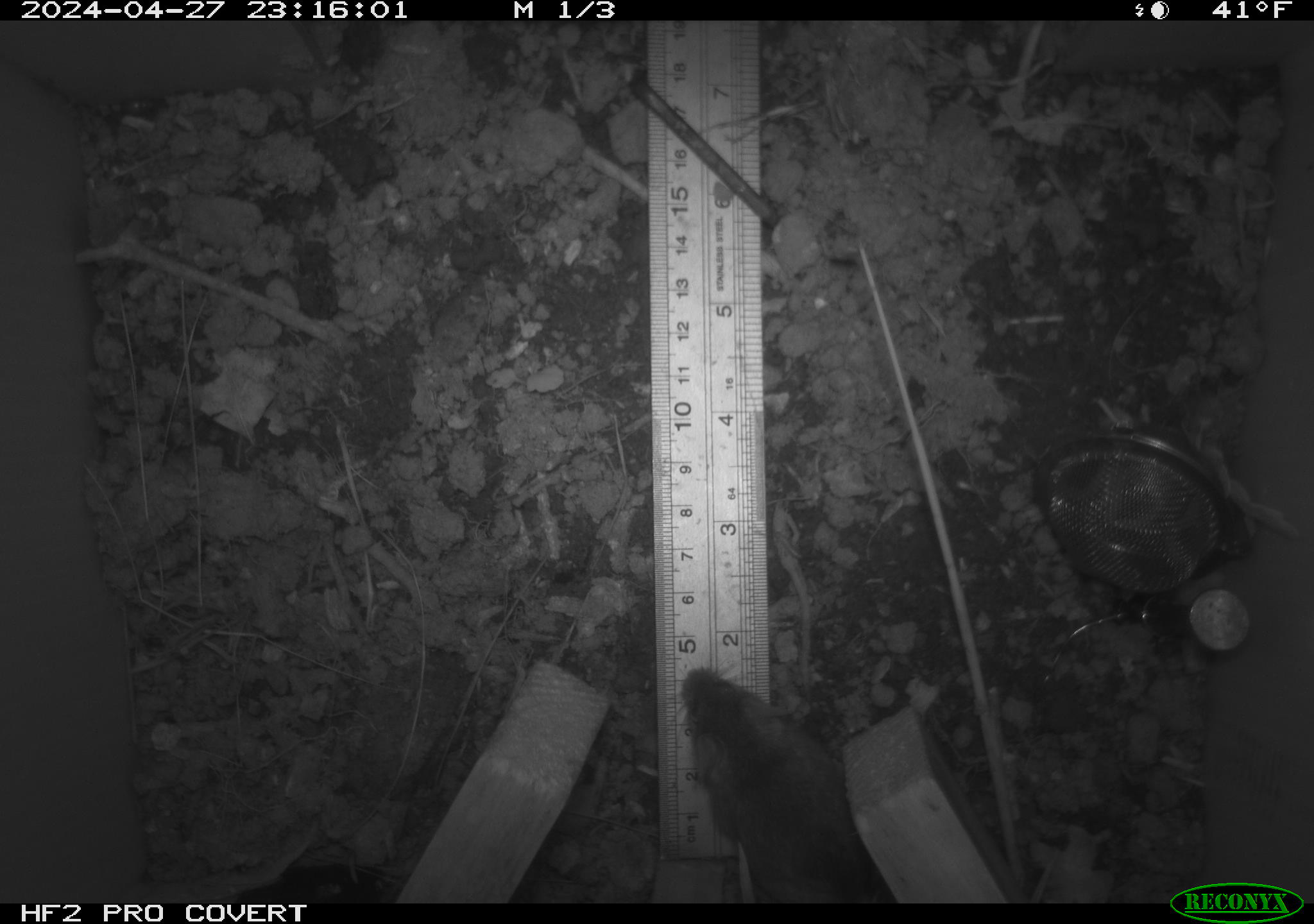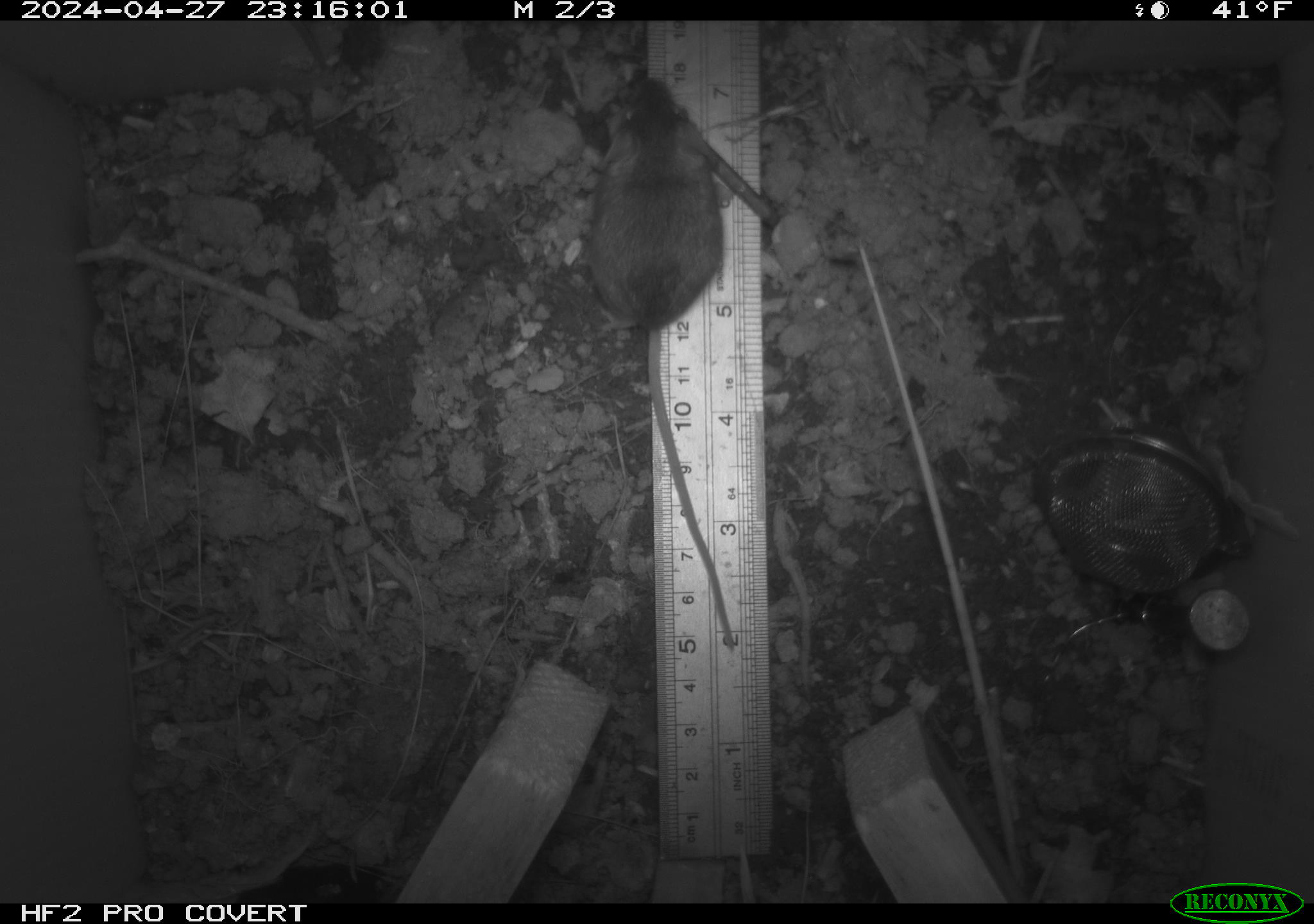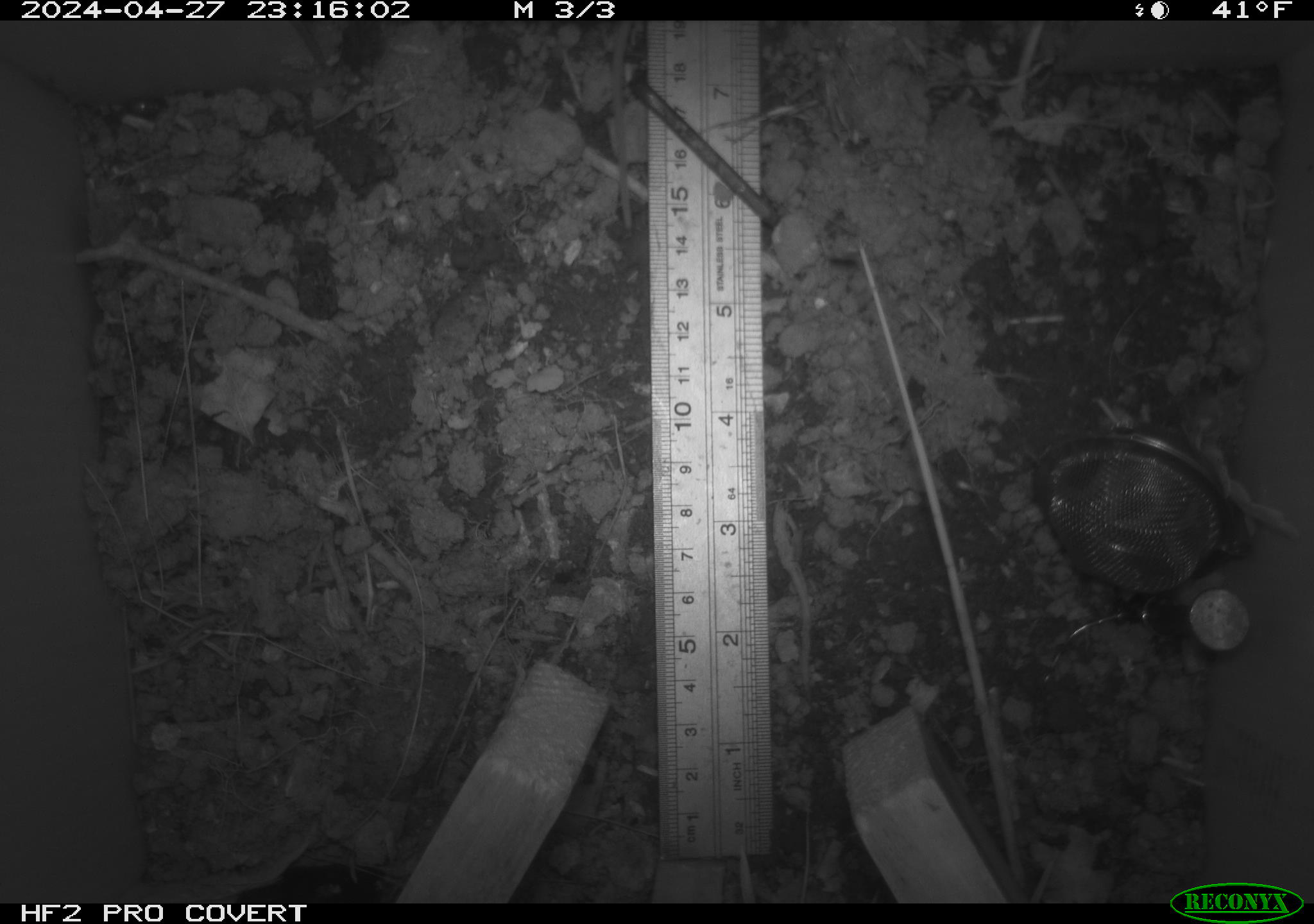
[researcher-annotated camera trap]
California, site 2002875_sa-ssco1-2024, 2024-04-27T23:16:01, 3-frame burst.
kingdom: Animalia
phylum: Chordata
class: Mammalia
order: Rodentia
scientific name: Rodentia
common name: mouse species